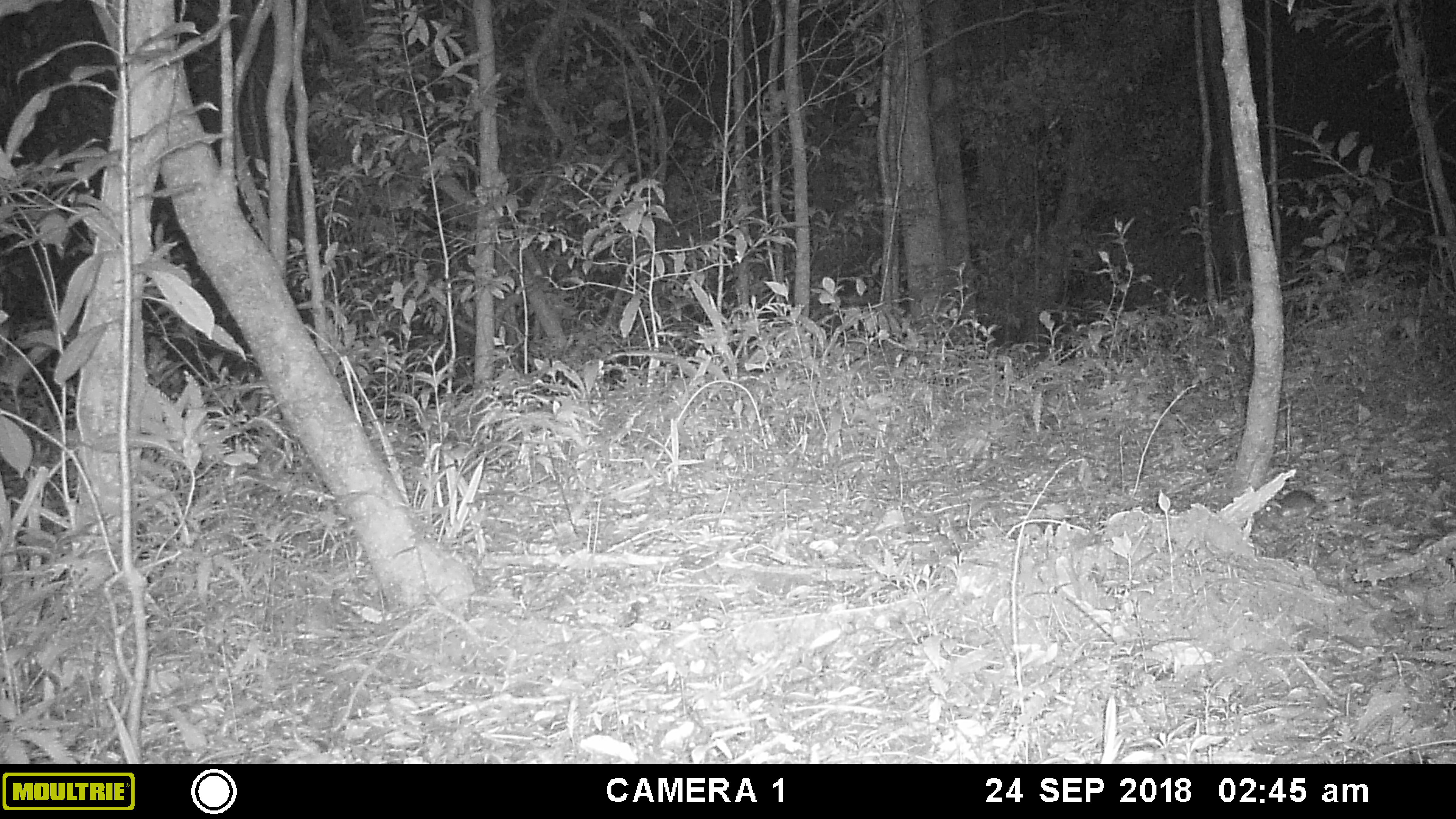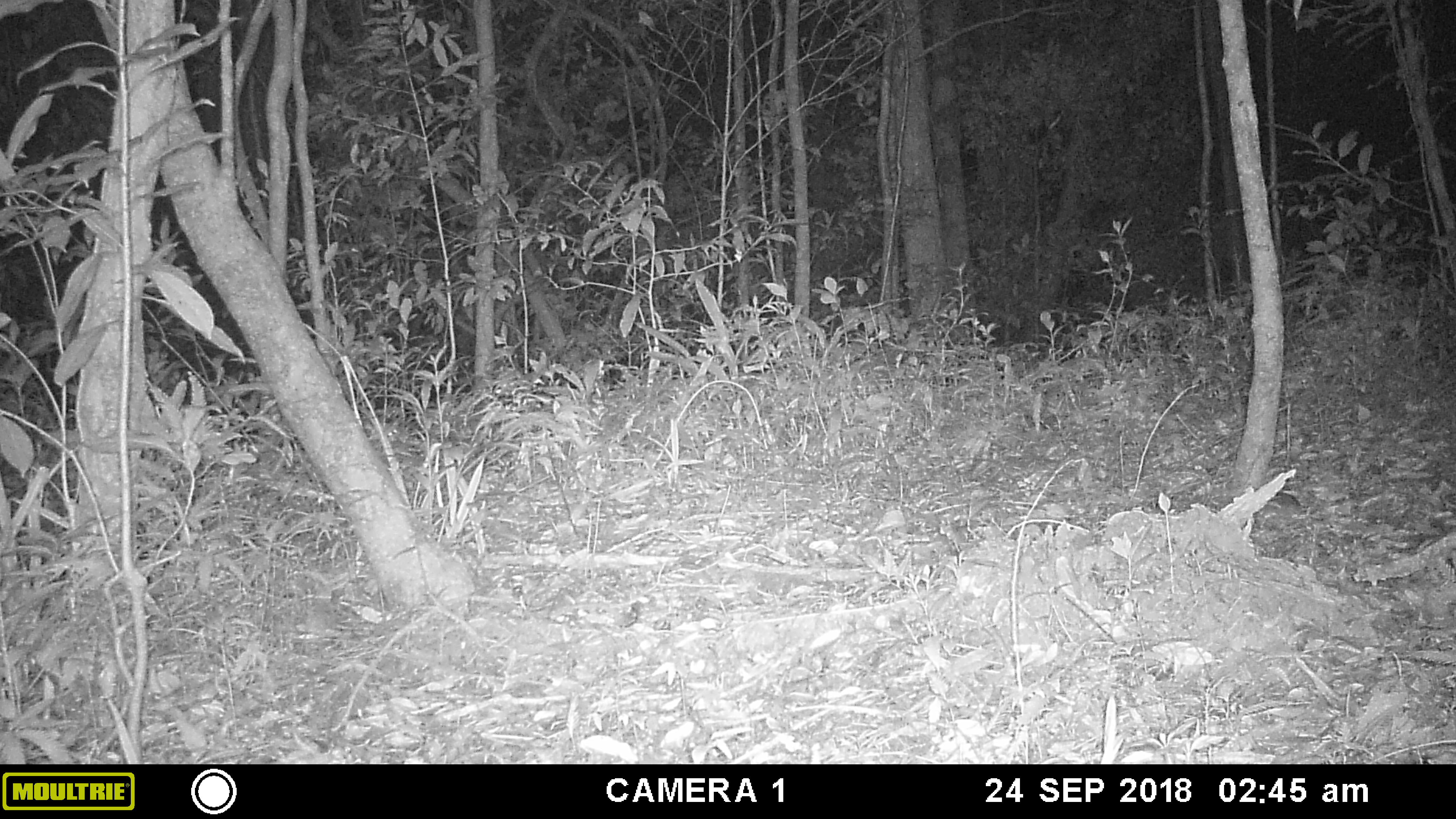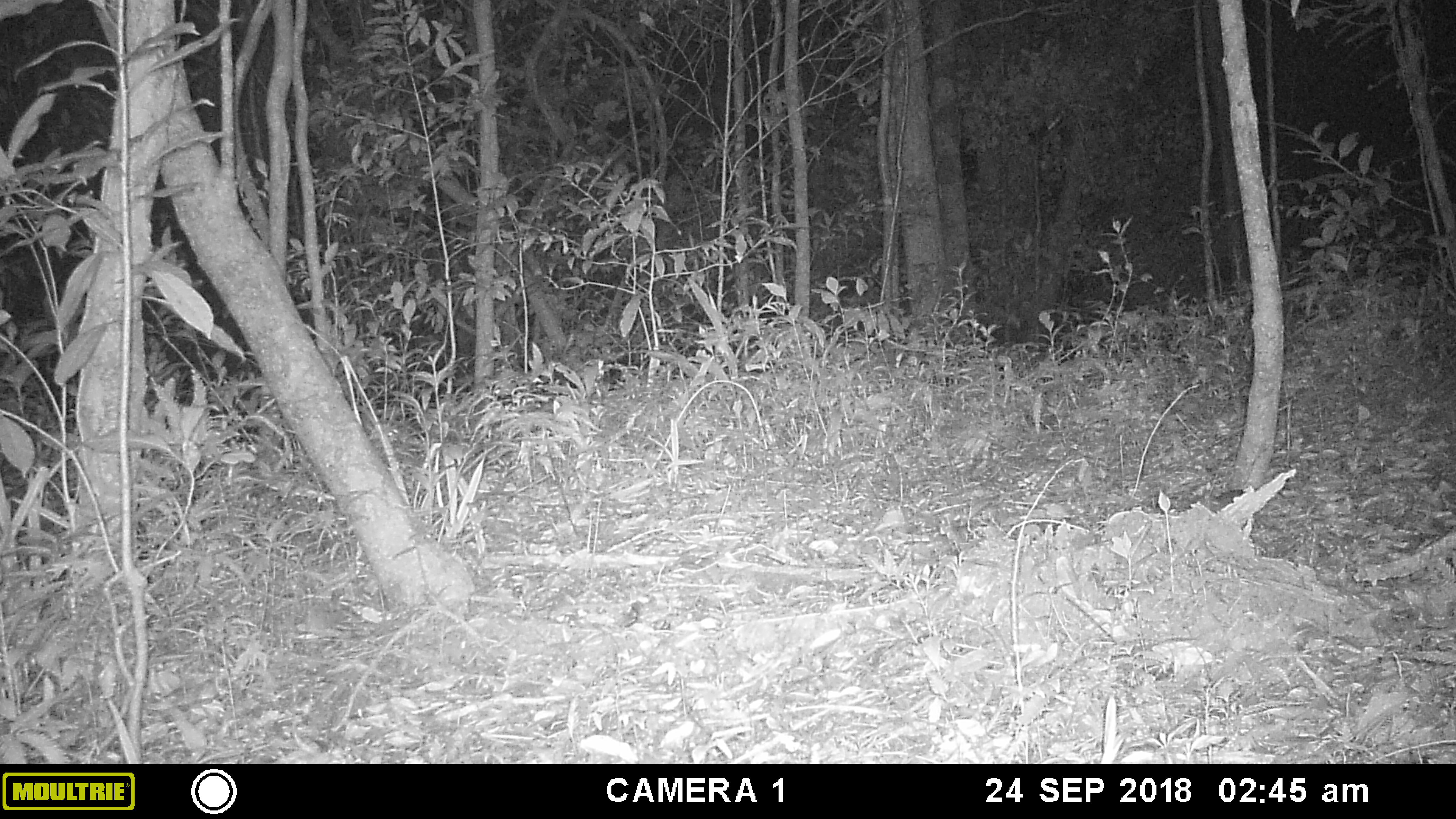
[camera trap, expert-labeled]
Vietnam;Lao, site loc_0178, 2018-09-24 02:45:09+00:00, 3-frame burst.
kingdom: Animalia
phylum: Chordata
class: Mammalia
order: Rodentia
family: Muridae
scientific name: Muridae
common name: old-world mice and rats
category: unidentified murid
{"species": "unidentified murid (old-world mice and rats) (Muridae)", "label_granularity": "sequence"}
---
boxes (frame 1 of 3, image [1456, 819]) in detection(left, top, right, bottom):
unidentified murid: detection(1260, 490, 1345, 521)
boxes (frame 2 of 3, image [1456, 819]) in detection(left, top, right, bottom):
unidentified murid: detection(1253, 493, 1301, 528)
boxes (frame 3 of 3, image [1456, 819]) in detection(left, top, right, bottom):
unidentified murid: detection(1210, 488, 1246, 513)